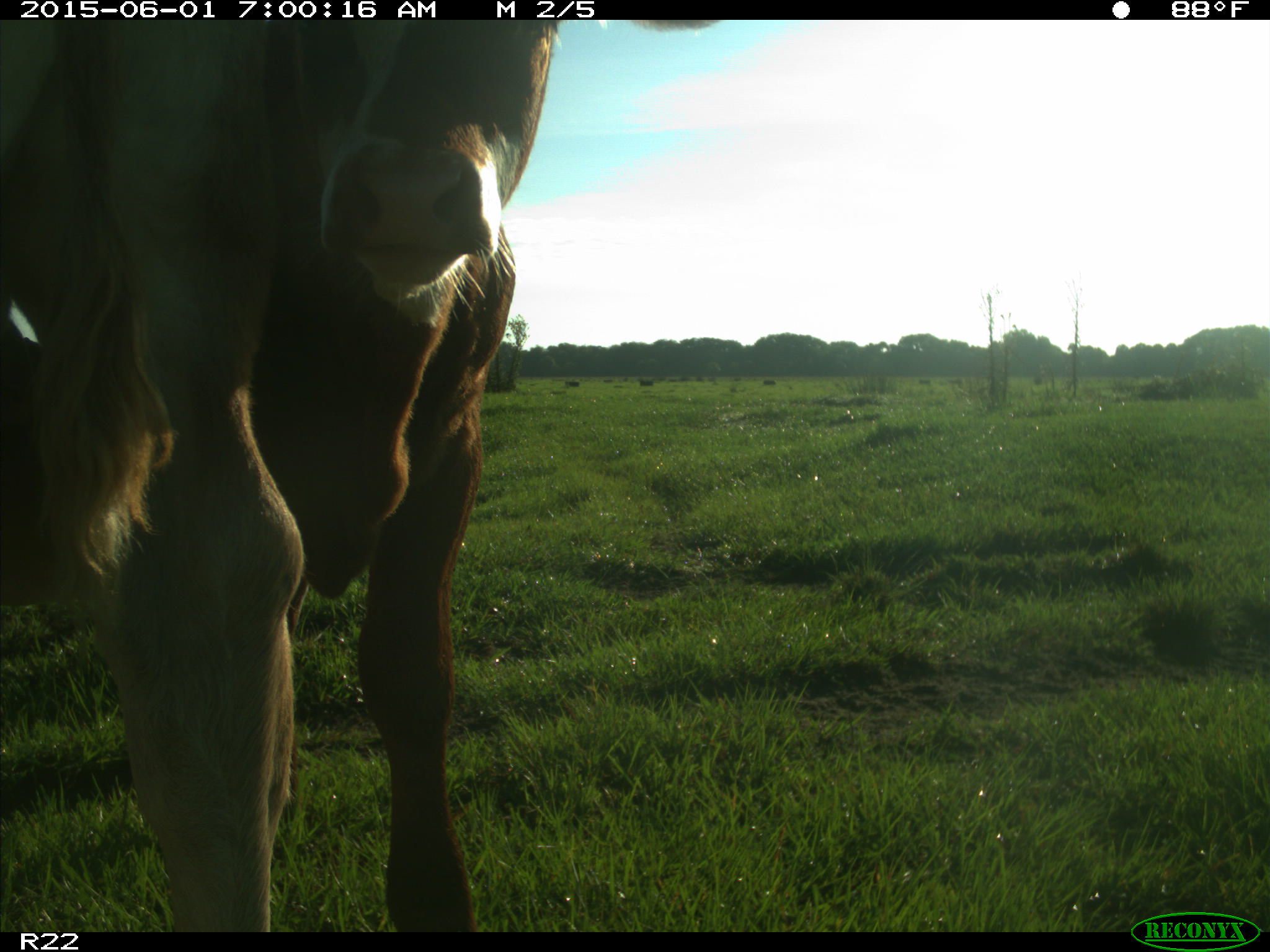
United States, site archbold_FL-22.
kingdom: Animalia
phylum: Chordata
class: Mammalia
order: Artiodactyla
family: Bovidae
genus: Bos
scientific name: Bos taurus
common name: domestic cow